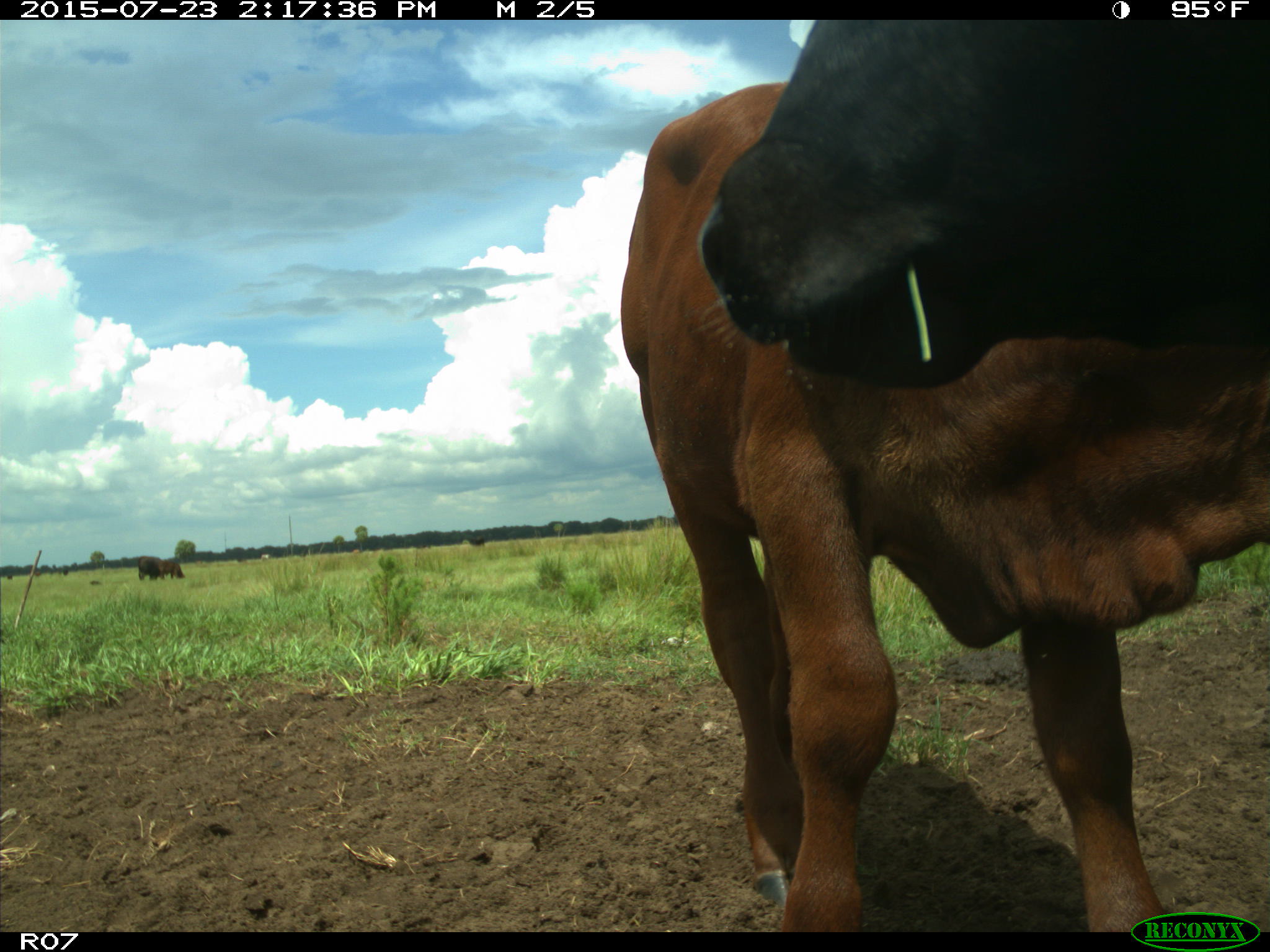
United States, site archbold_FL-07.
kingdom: Animalia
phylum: Chordata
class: Mammalia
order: Artiodactyla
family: Bovidae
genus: Bos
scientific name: Bos taurus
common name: domestic cow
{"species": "Bos taurus (domestic cow)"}